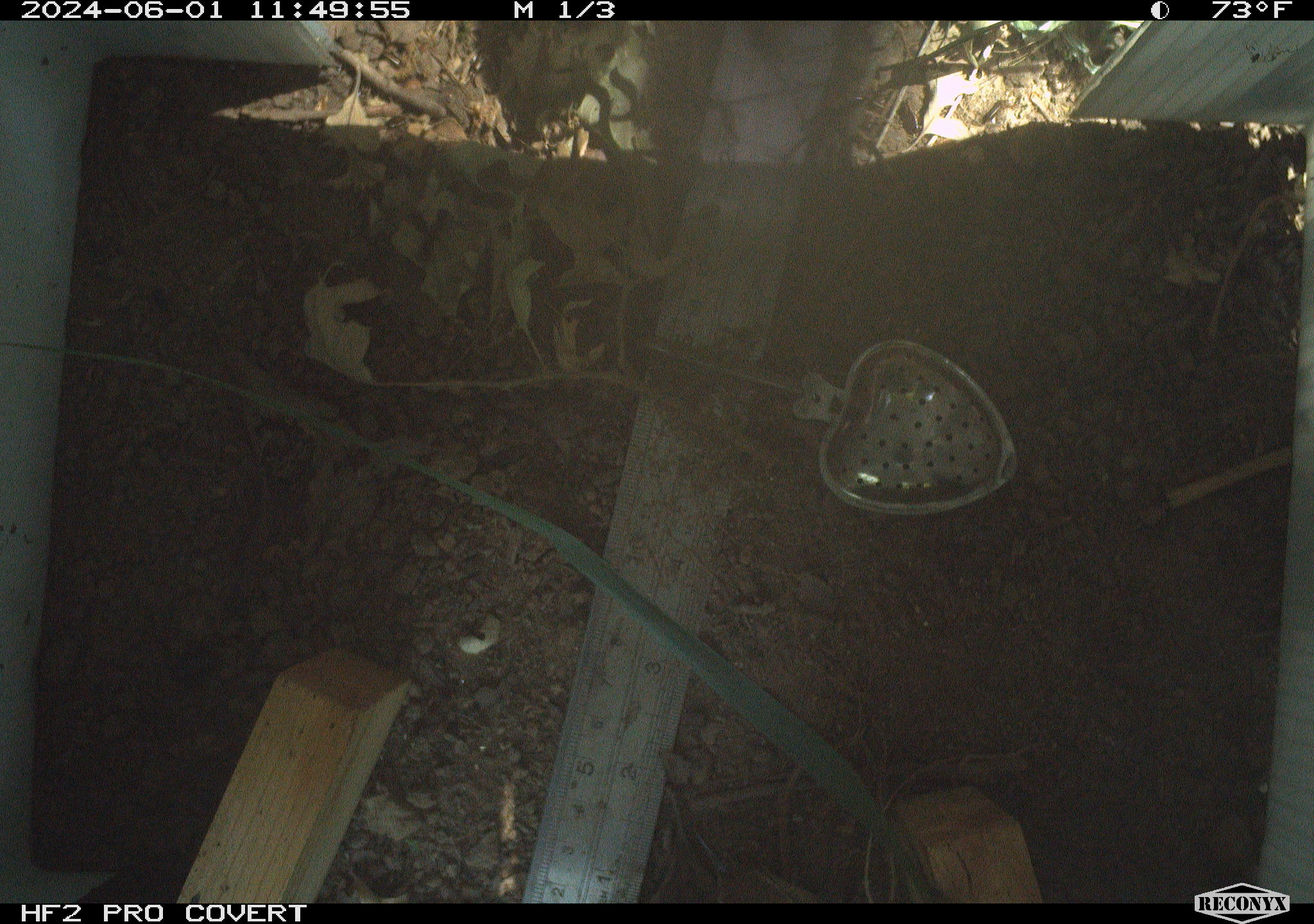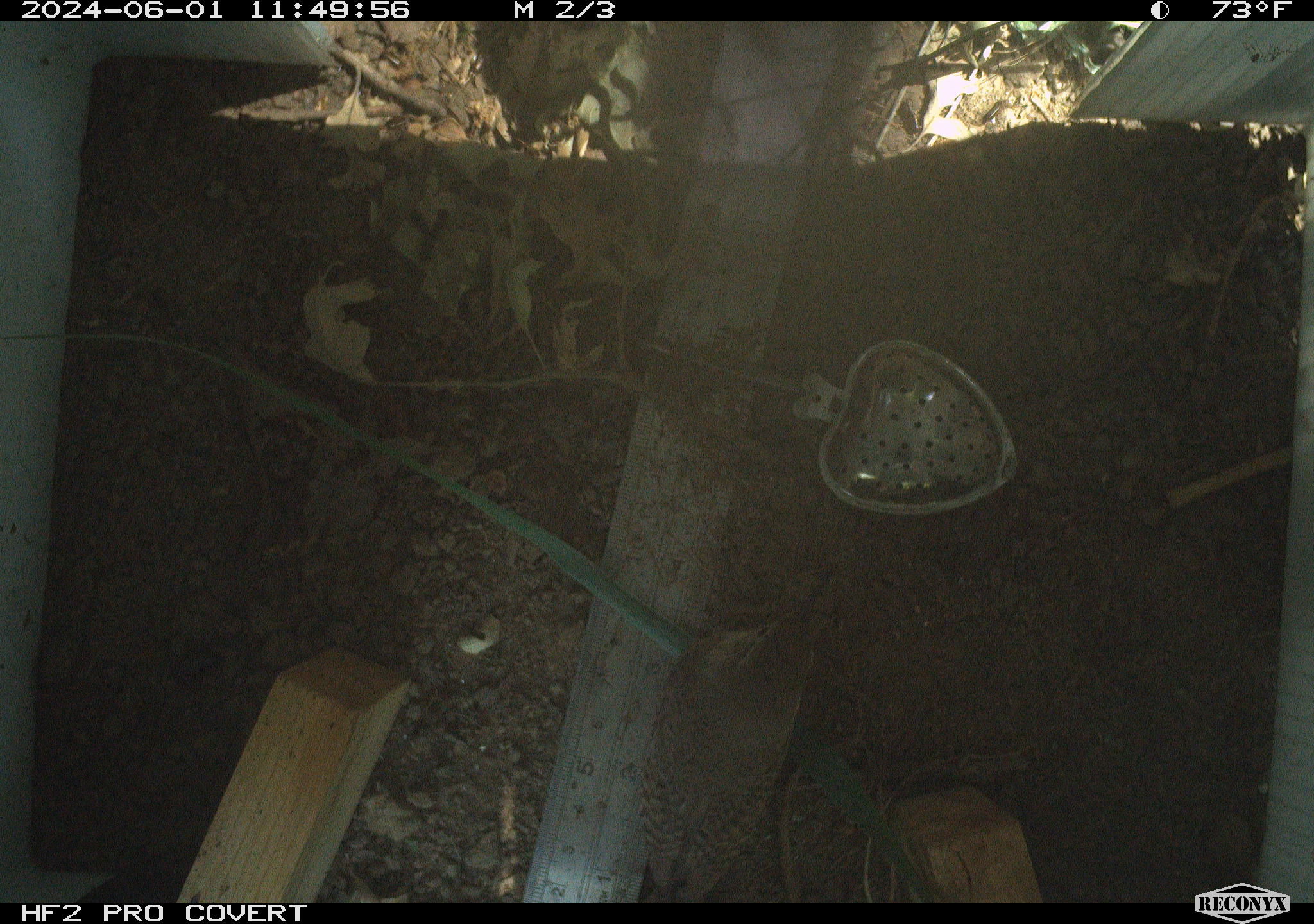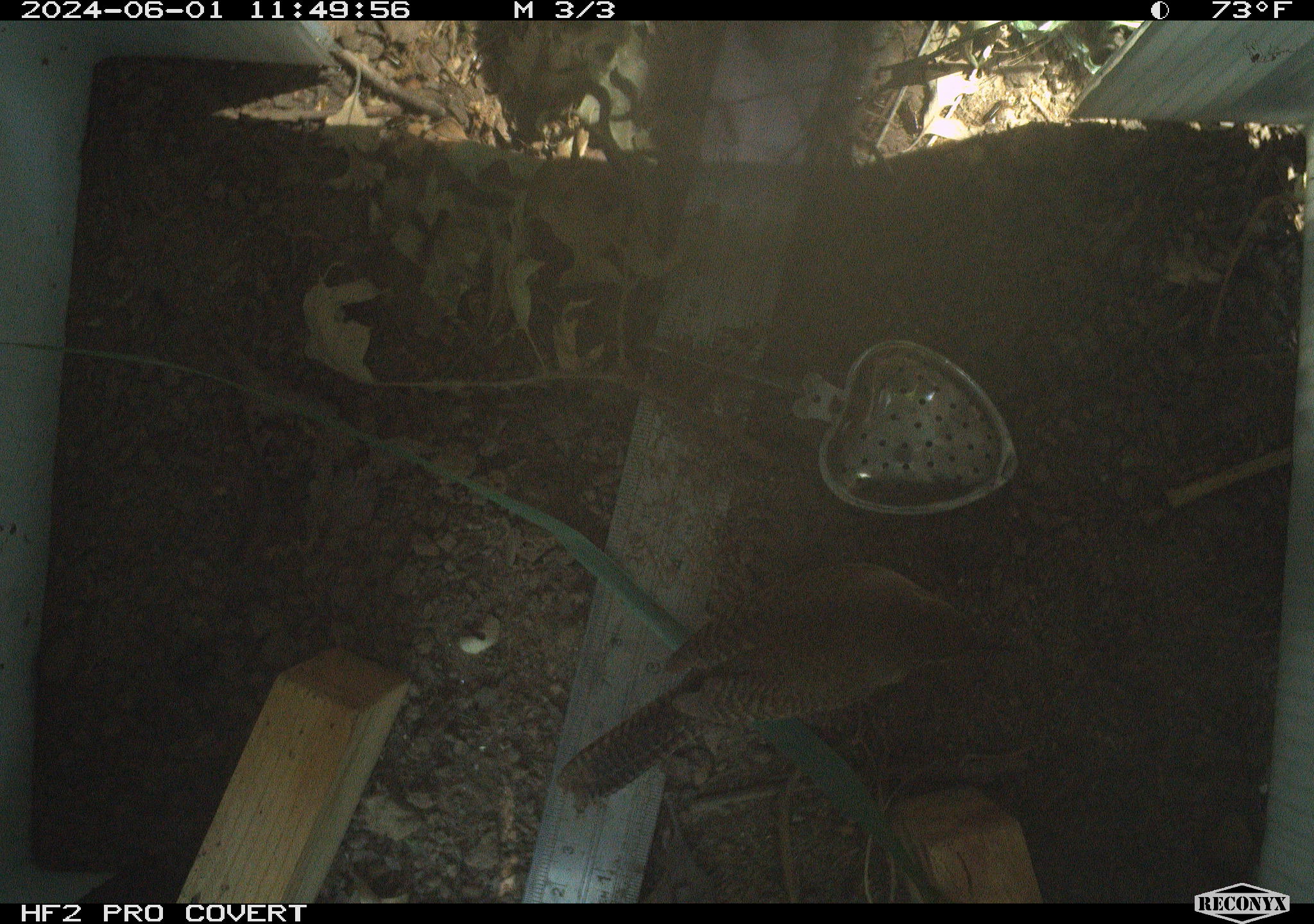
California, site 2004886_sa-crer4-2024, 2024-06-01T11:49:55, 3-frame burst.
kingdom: Animalia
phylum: Chordata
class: Aves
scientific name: Aves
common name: bird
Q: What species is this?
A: Bird (Aves).